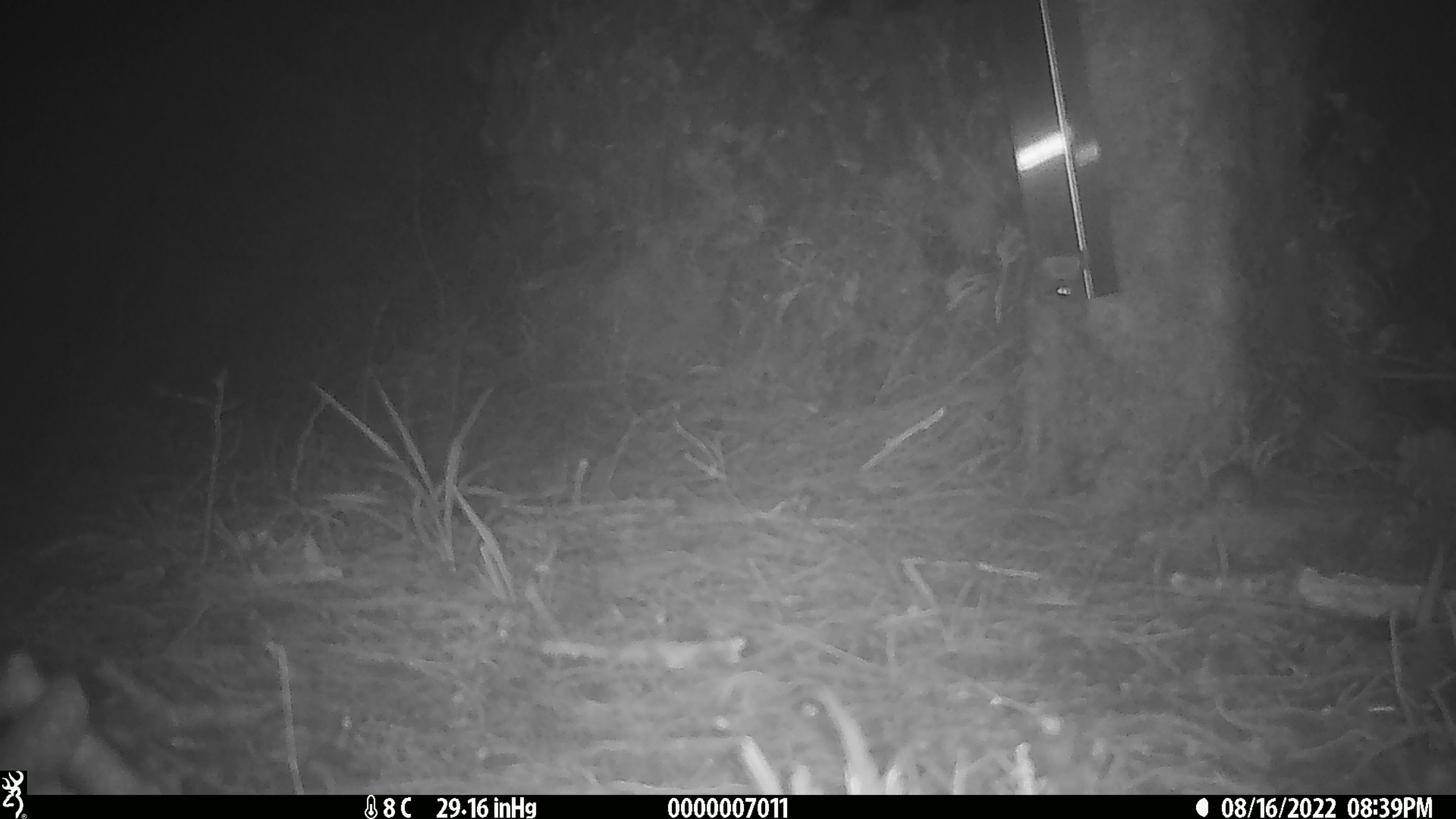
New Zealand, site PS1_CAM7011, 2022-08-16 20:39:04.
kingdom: Animalia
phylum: Chordata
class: Mammalia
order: Rodentia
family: Muridae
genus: Mus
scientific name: Mus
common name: mouse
Mouse (Mus).